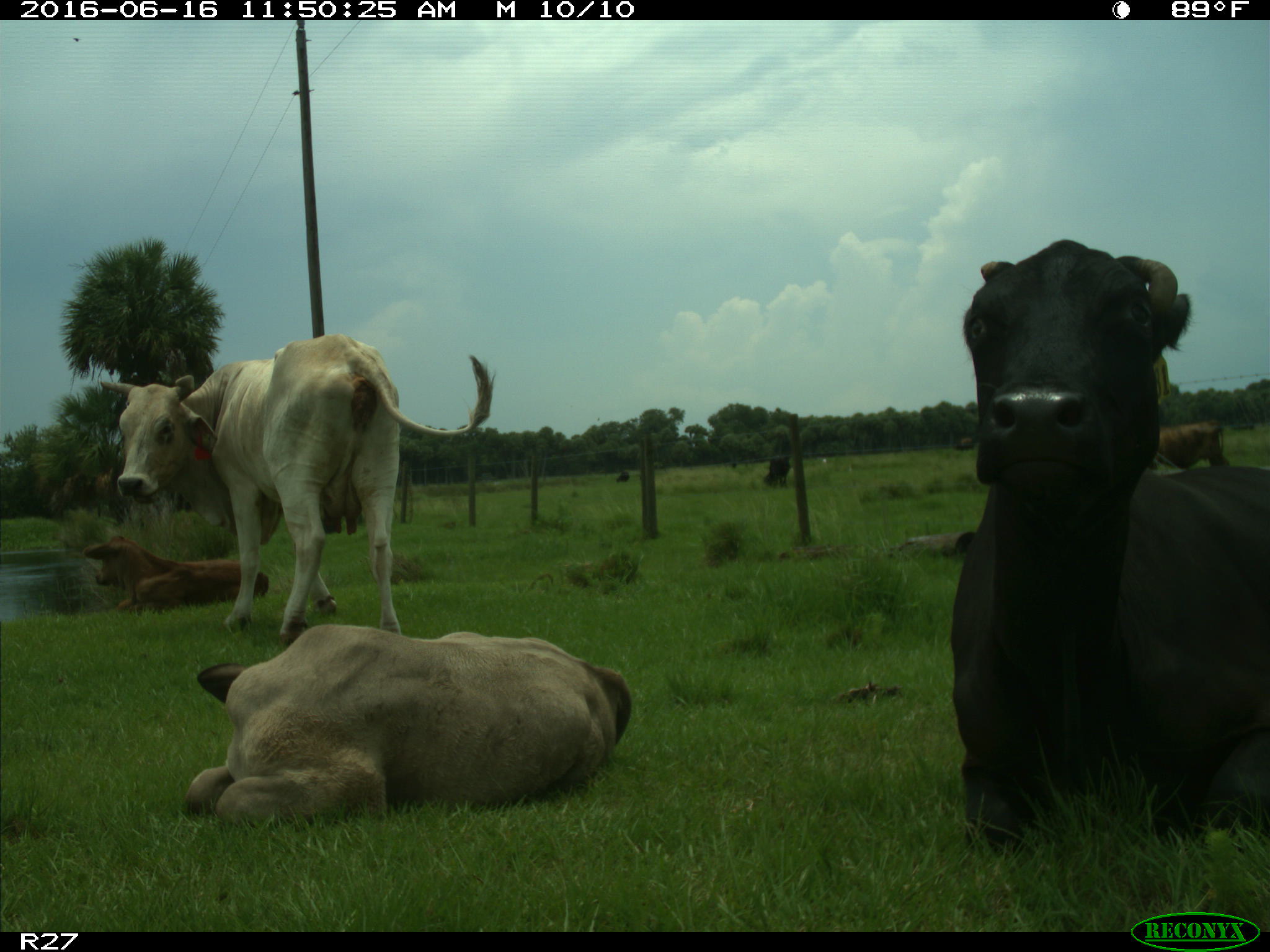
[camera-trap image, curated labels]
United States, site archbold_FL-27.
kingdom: Animalia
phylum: Chordata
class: Mammalia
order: Artiodactyla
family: Bovidae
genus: Bos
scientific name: Bos taurus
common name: domestic cow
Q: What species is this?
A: Bos taurus (domestic cow).